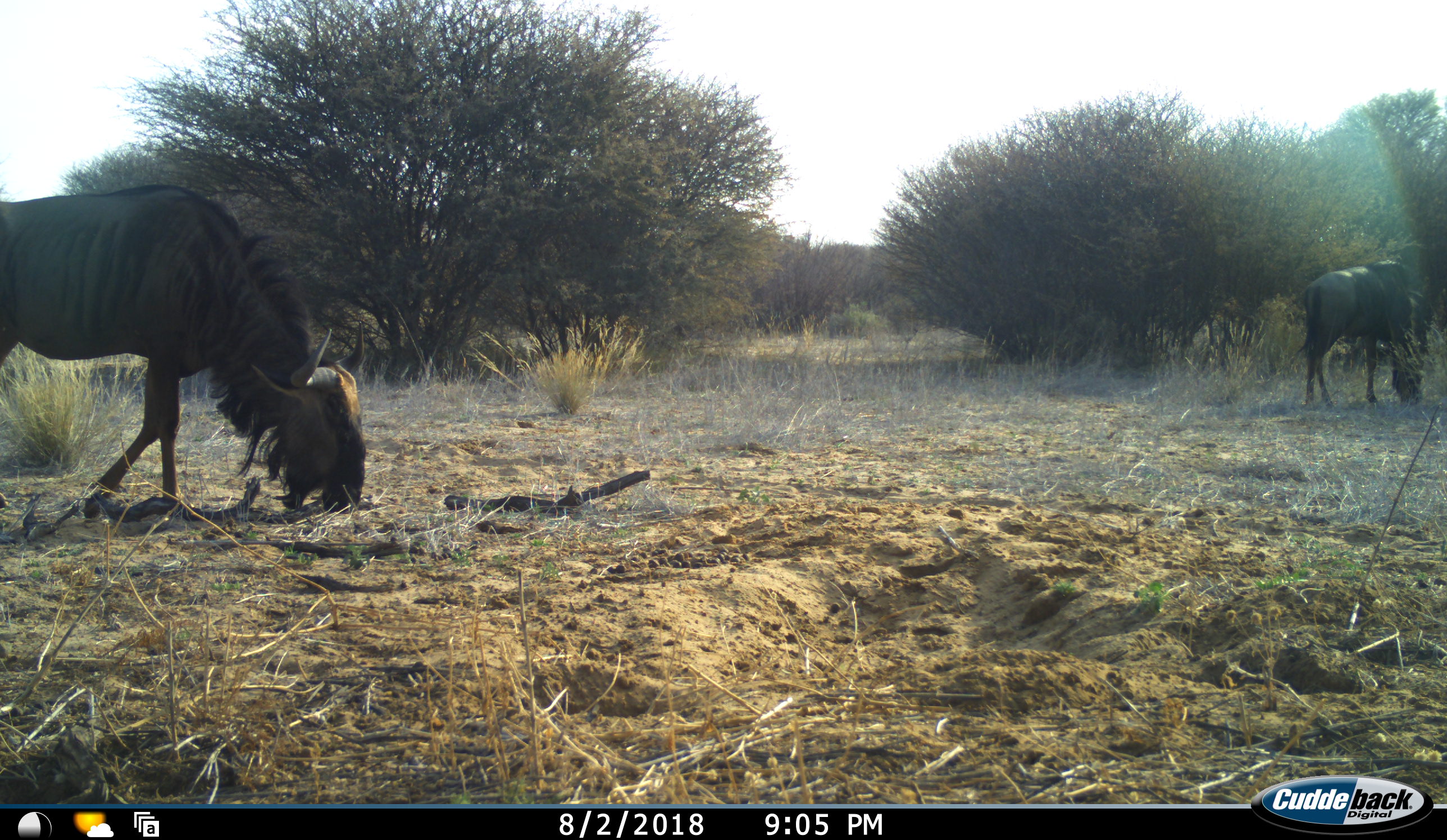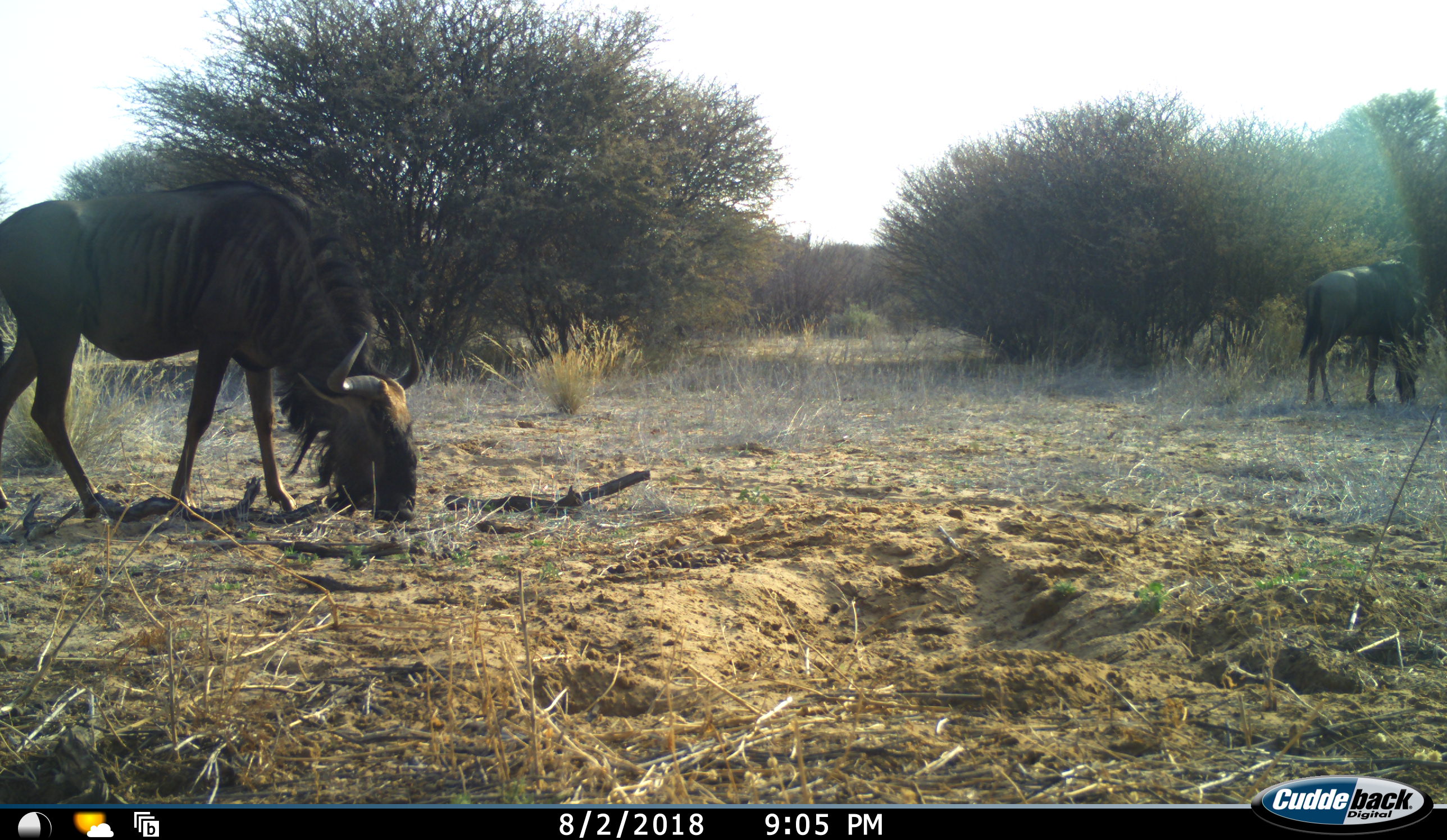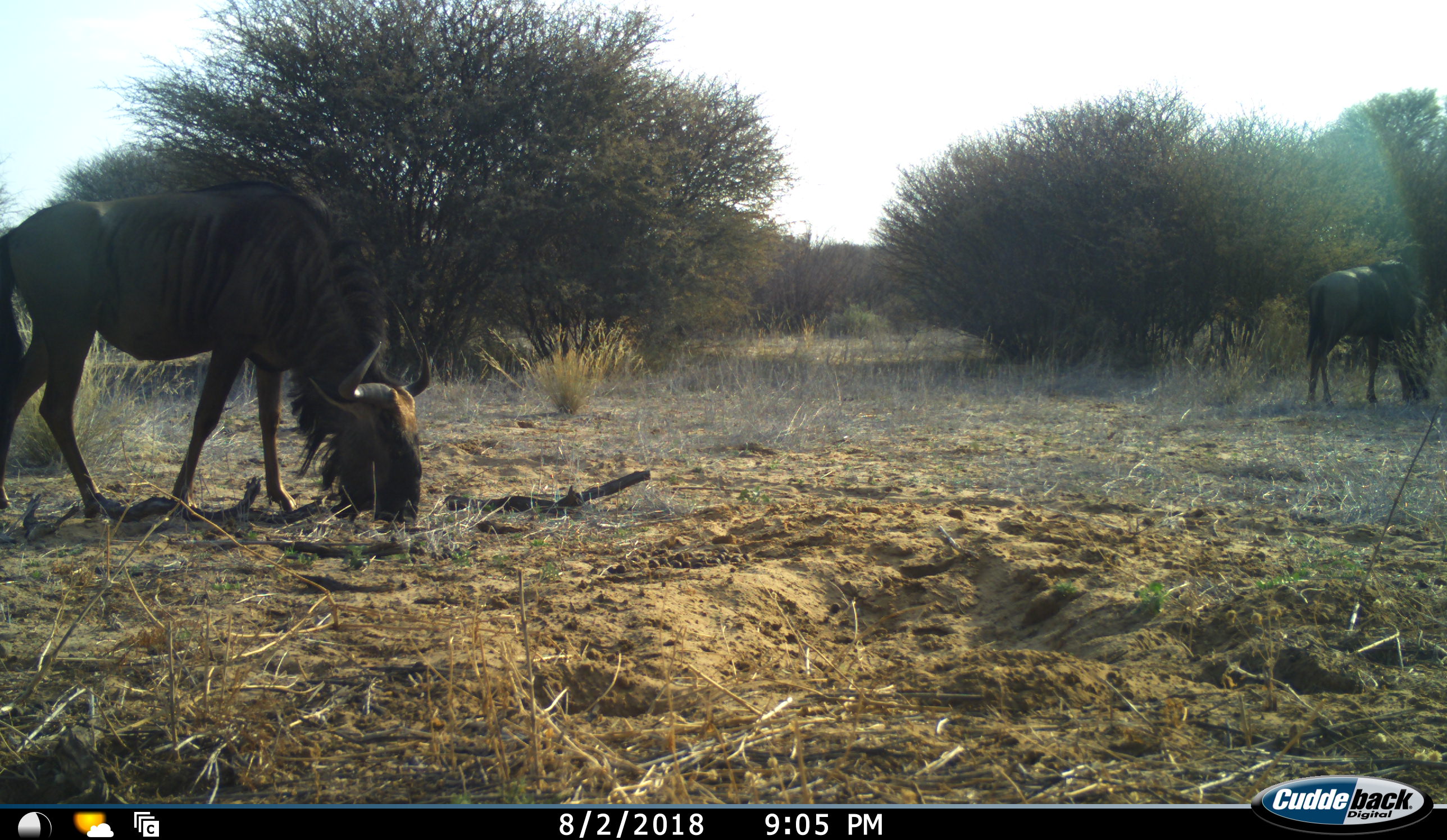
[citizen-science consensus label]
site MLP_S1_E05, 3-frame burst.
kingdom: Animalia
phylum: Chordata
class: Mammalia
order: Artiodactyla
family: Bovidae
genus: Connochaetes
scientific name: Connochaetes taurinus taurinus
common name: blue wildebeest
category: wildebeestblue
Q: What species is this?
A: Wildebeestblue (blue wildebeest) (Connochaetes taurinus taurinus).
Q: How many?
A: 2.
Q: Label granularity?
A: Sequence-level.